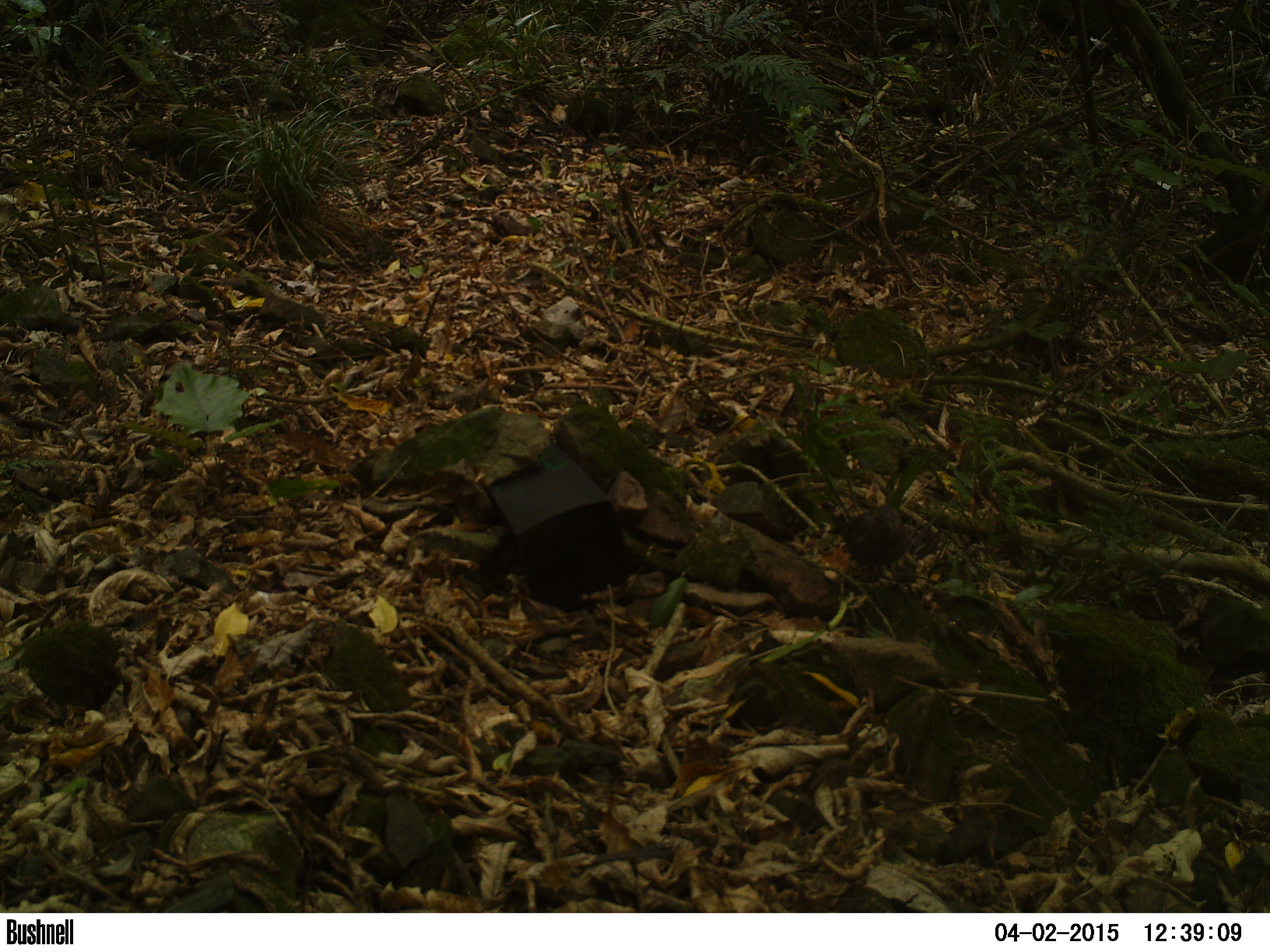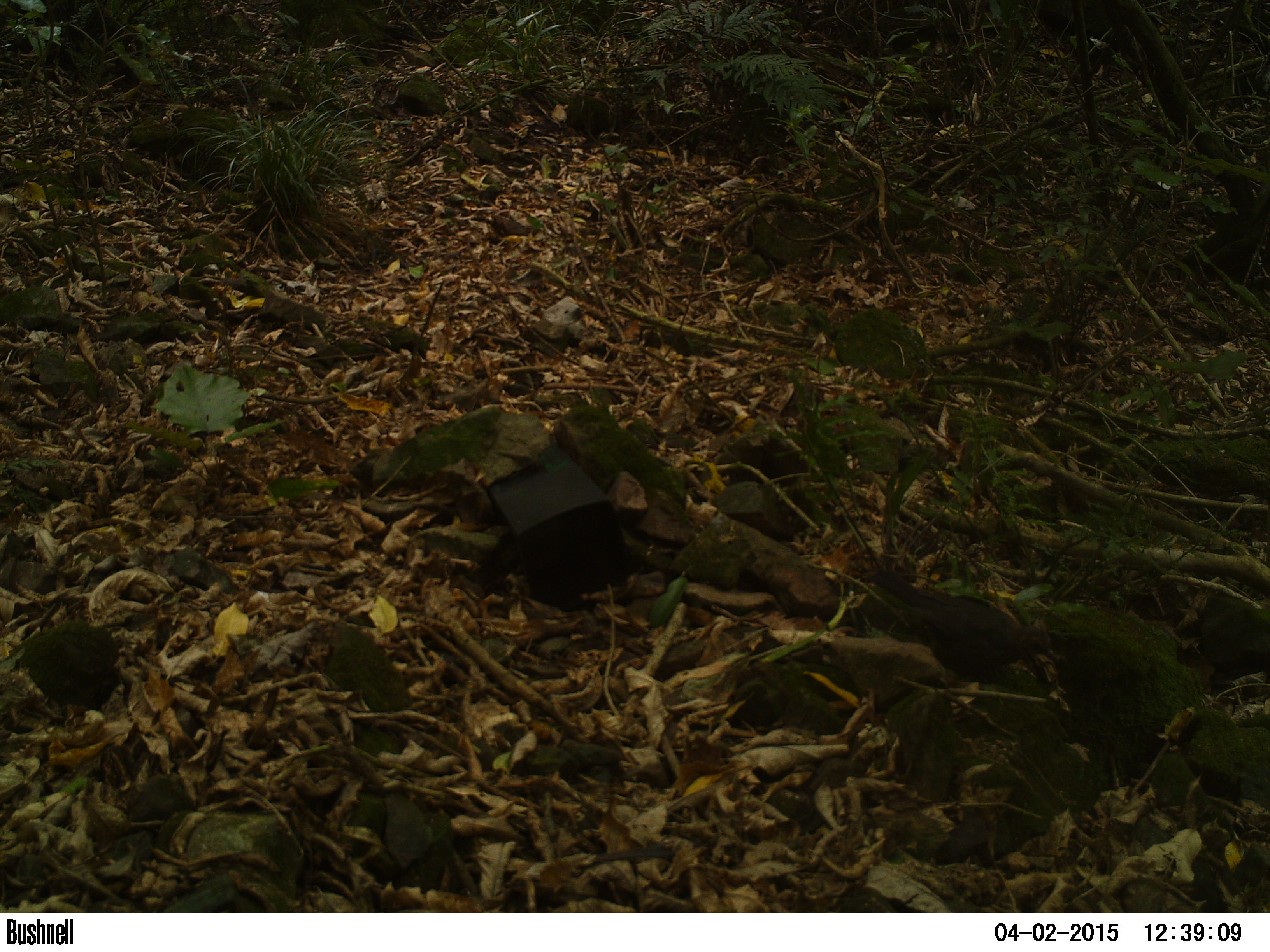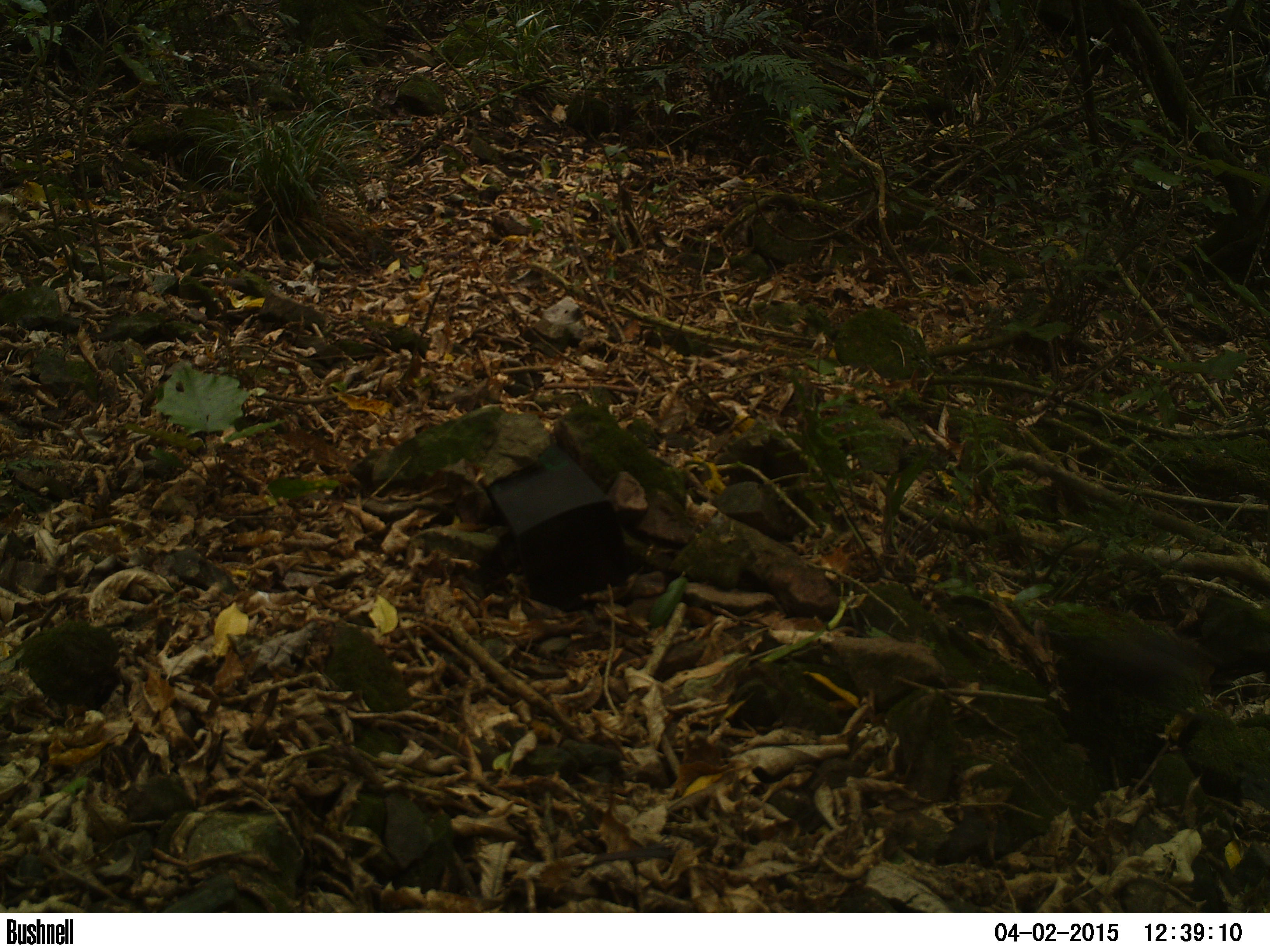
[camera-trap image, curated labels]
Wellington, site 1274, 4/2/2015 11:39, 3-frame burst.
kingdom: Animalia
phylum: Chordata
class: Aves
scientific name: Aves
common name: bird